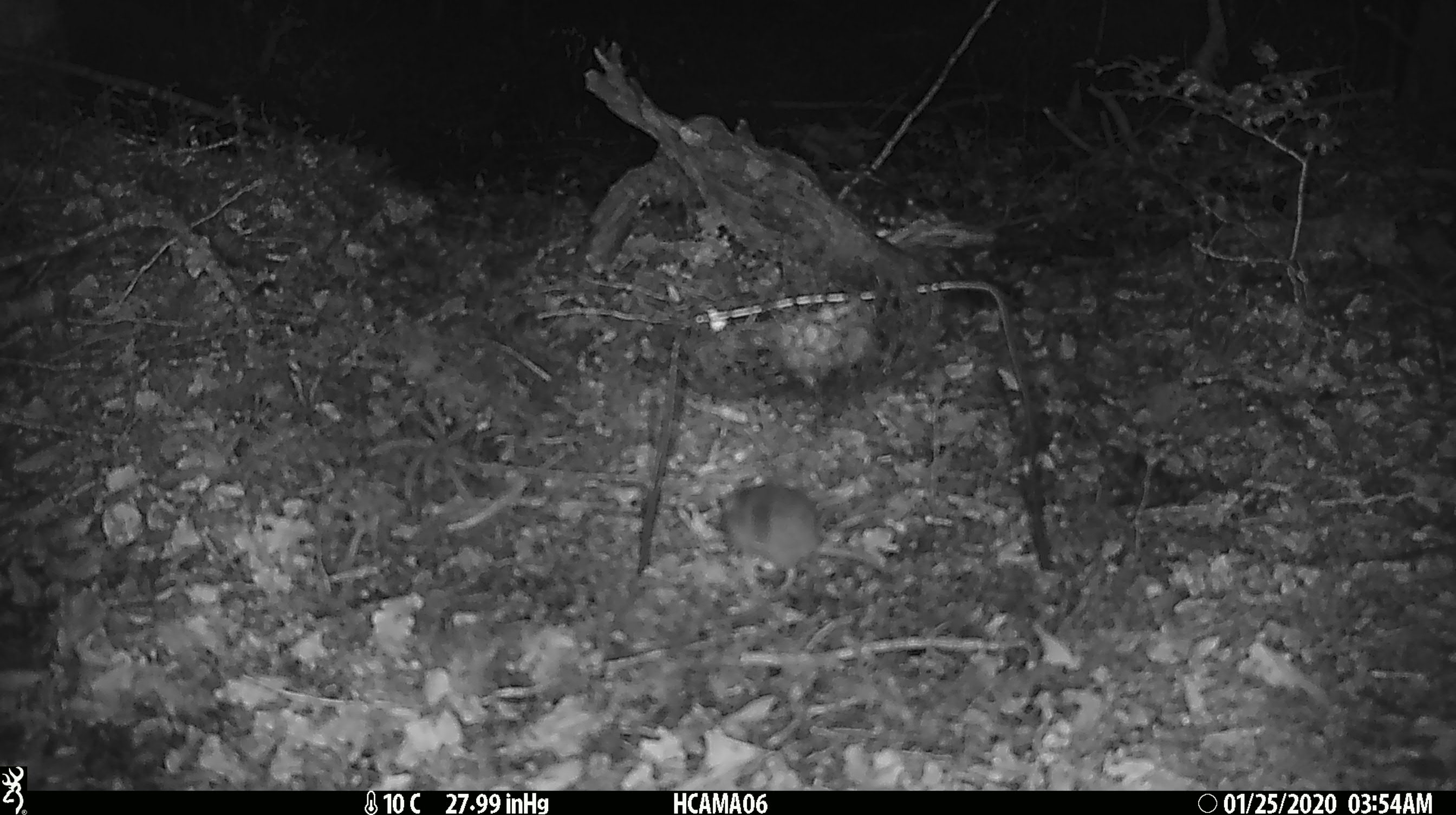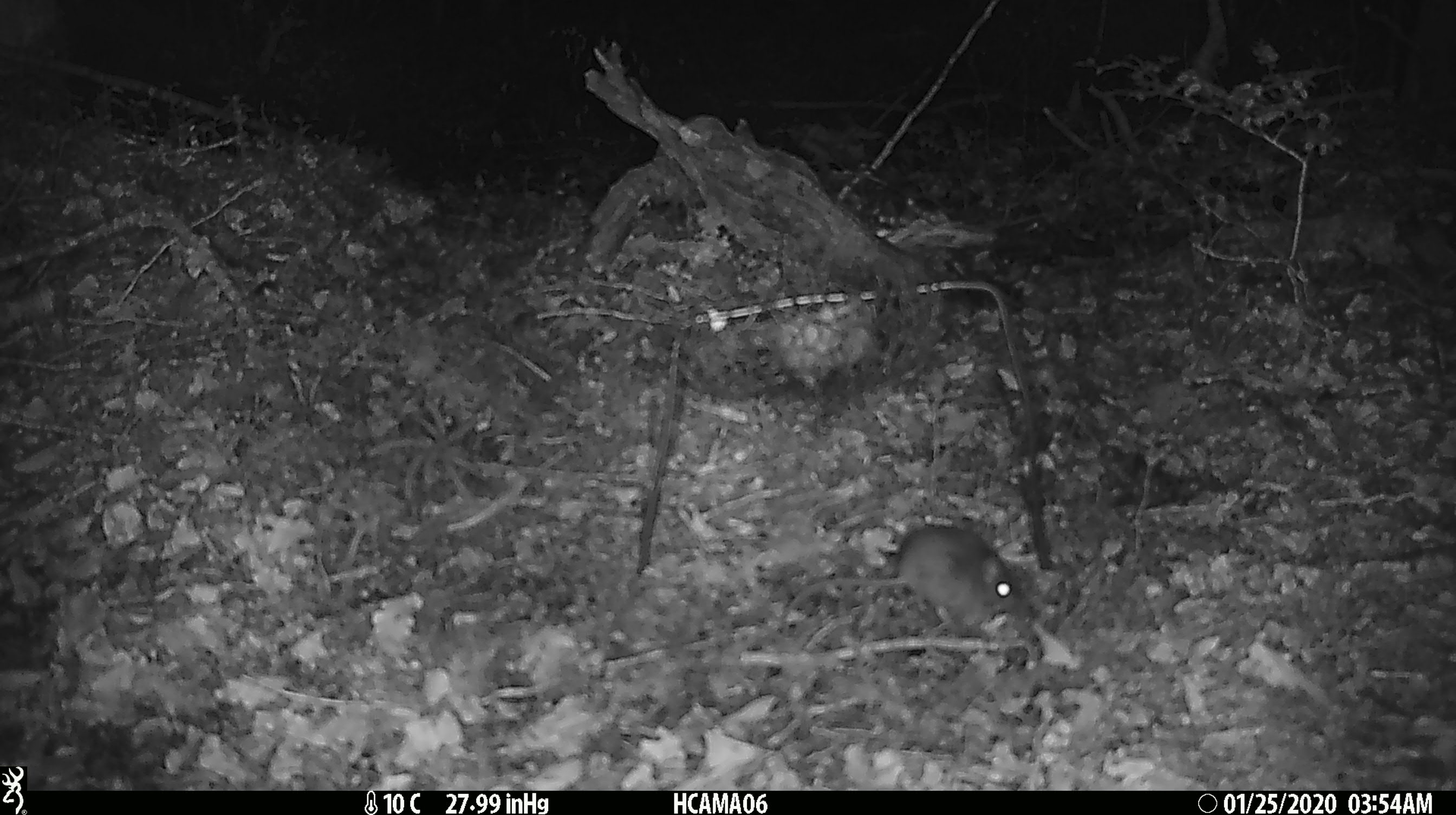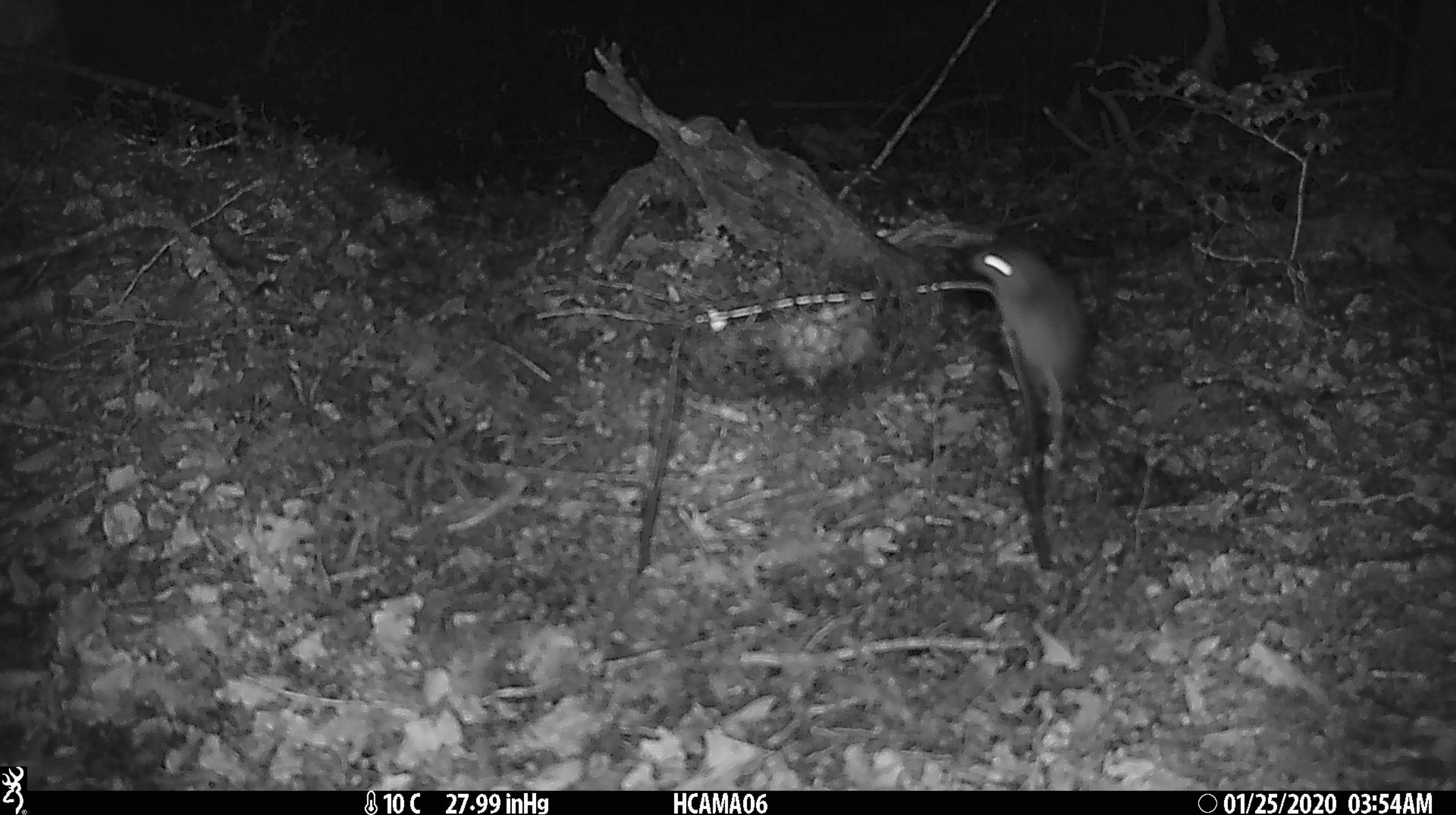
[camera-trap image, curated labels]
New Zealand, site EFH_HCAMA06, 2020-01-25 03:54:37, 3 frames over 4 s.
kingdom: Animalia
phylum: Chordata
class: Mammalia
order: Rodentia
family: Muridae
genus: Mus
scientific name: Mus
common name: mouse